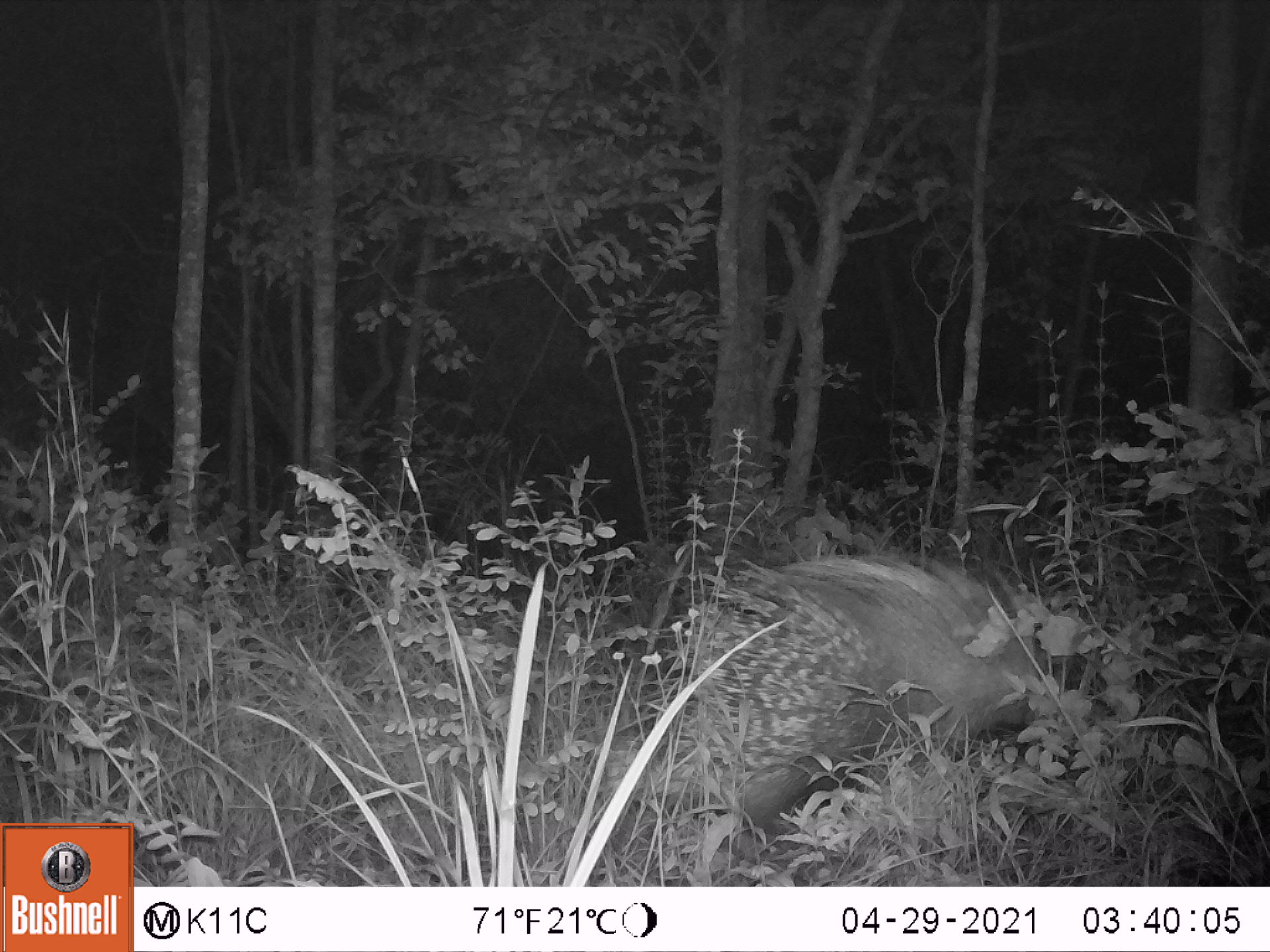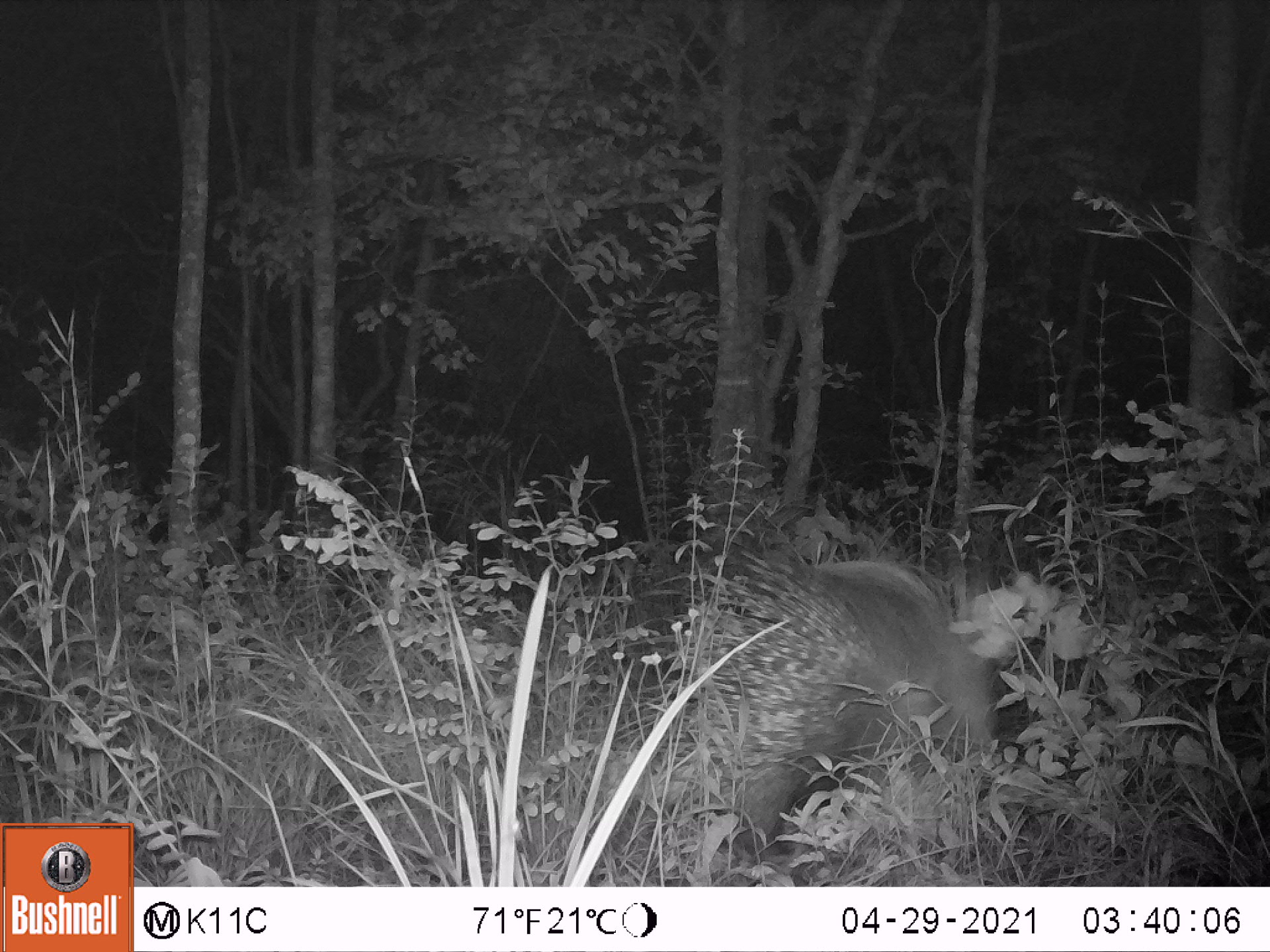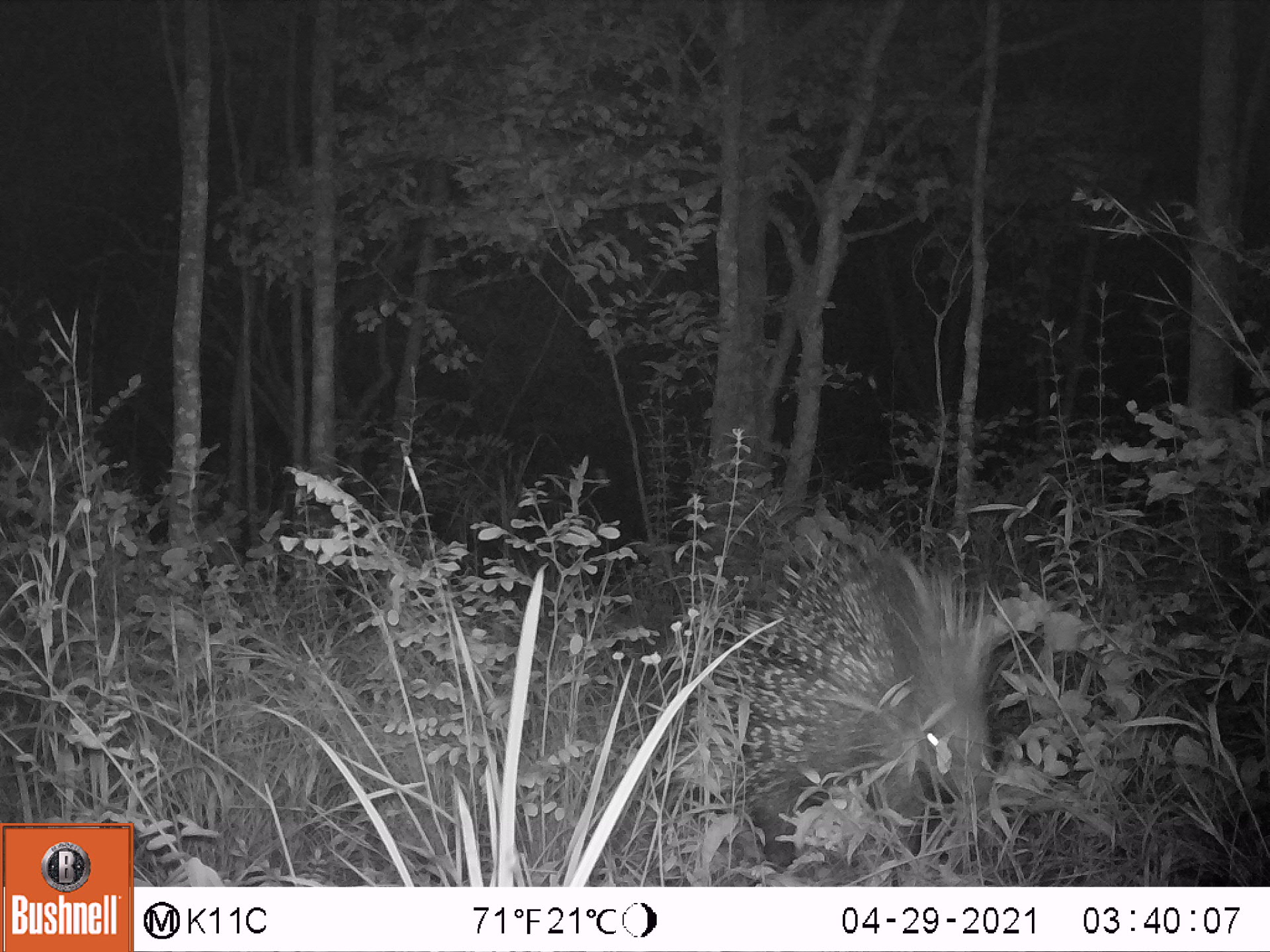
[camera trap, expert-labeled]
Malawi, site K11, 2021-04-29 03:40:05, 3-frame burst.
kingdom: Animalia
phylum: Chordata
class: Mammalia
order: Rodentia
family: Hystricidae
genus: Hystrix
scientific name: Hystrix africaeaustralis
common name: cape porcupine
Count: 1.